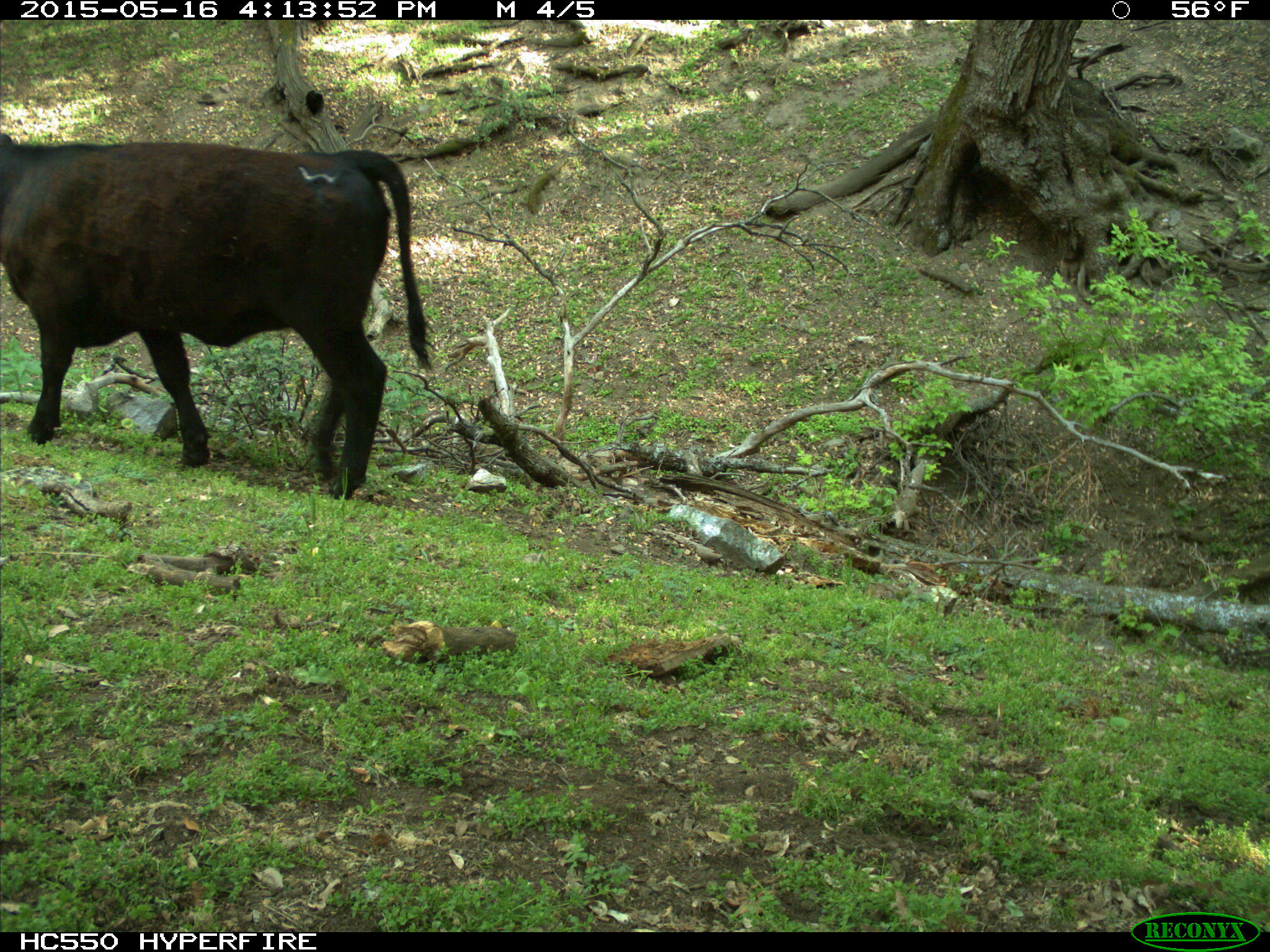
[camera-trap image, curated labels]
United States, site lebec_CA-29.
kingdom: Animalia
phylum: Chordata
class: Mammalia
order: Artiodactyla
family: Bovidae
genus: Bos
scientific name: Bos taurus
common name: domestic cow